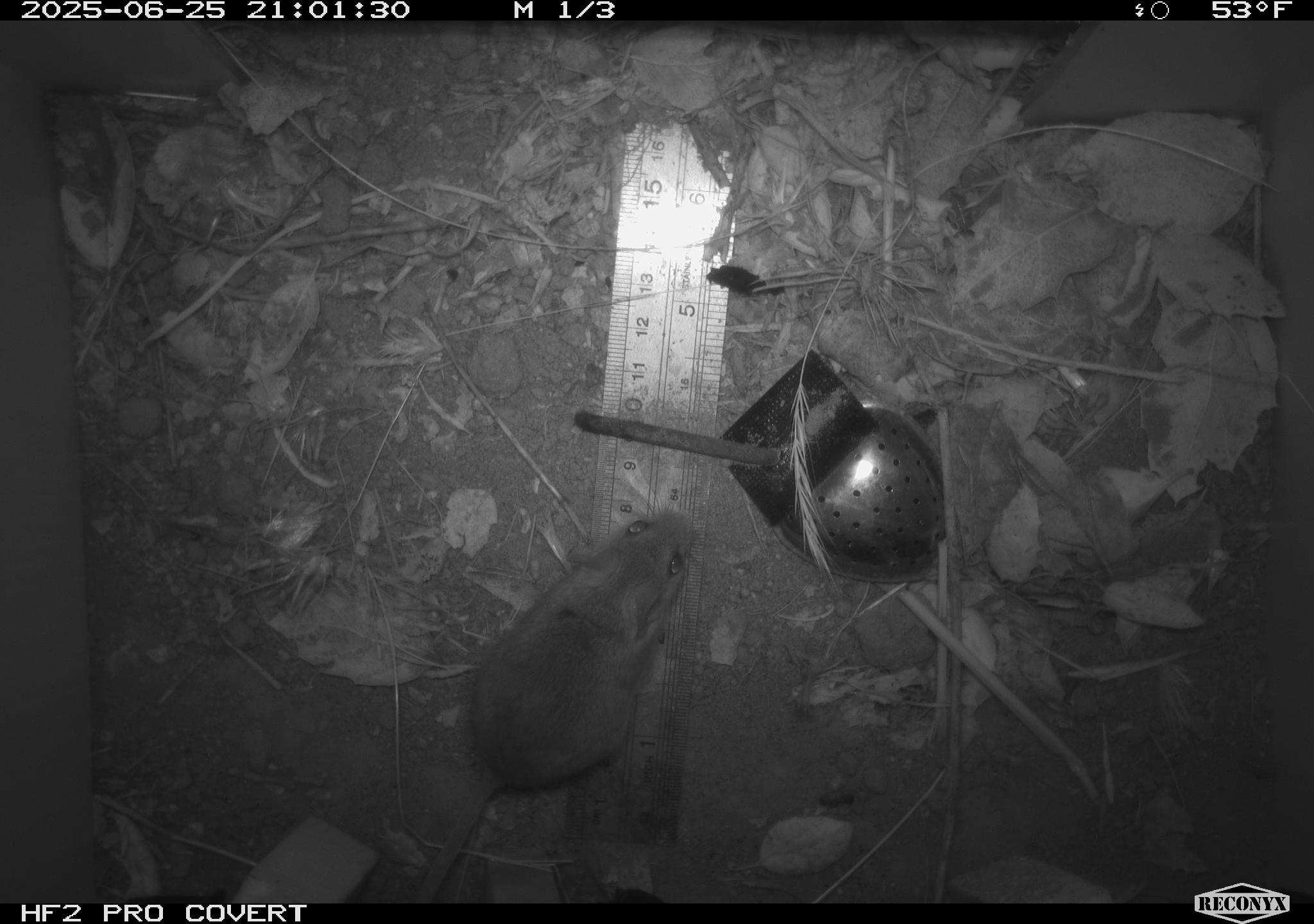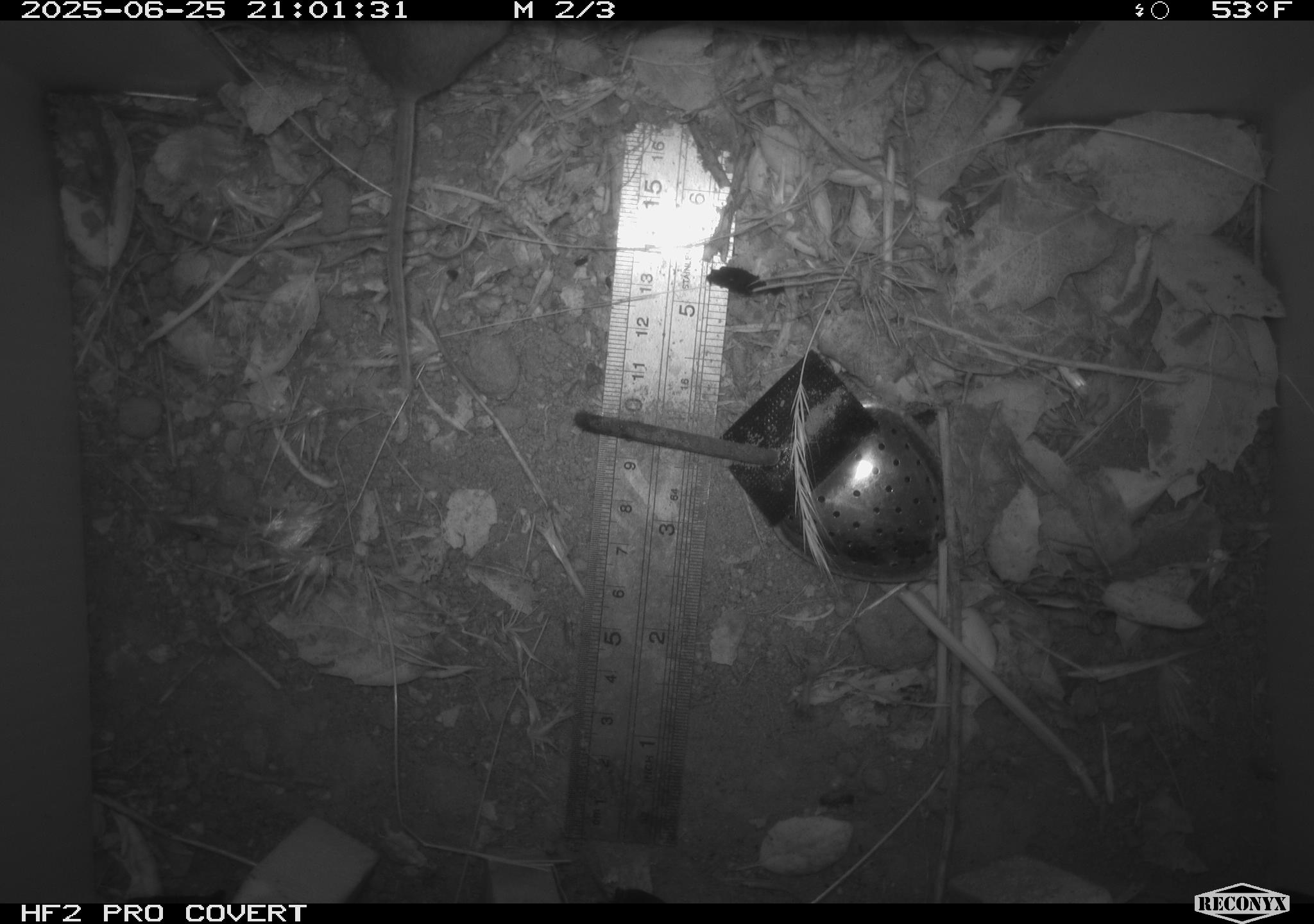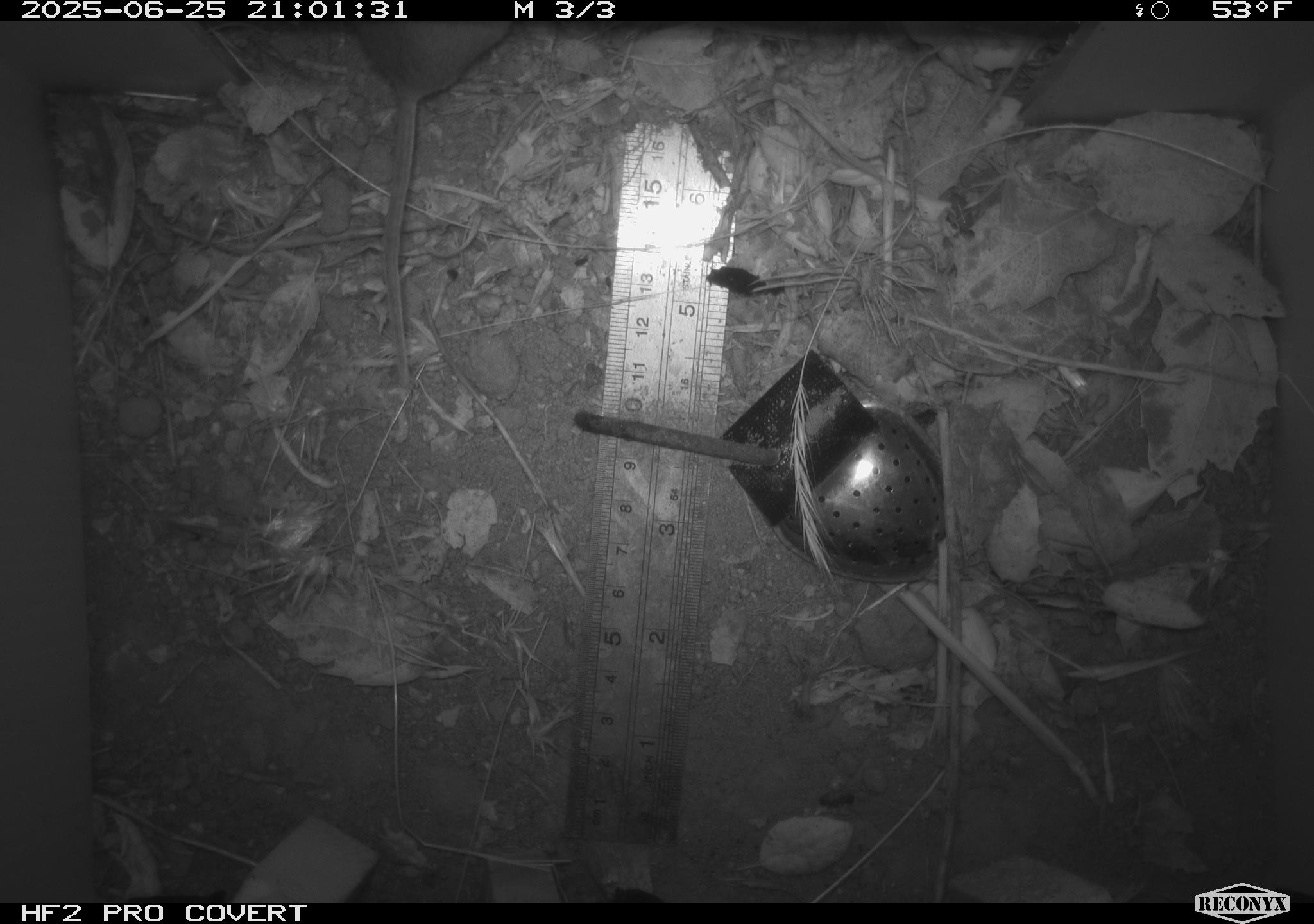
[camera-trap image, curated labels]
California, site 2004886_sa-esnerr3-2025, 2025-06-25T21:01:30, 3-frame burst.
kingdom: Animalia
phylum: Chordata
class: Mammalia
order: Rodentia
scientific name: Rodentia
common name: rodent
Rodent (Rodentia).